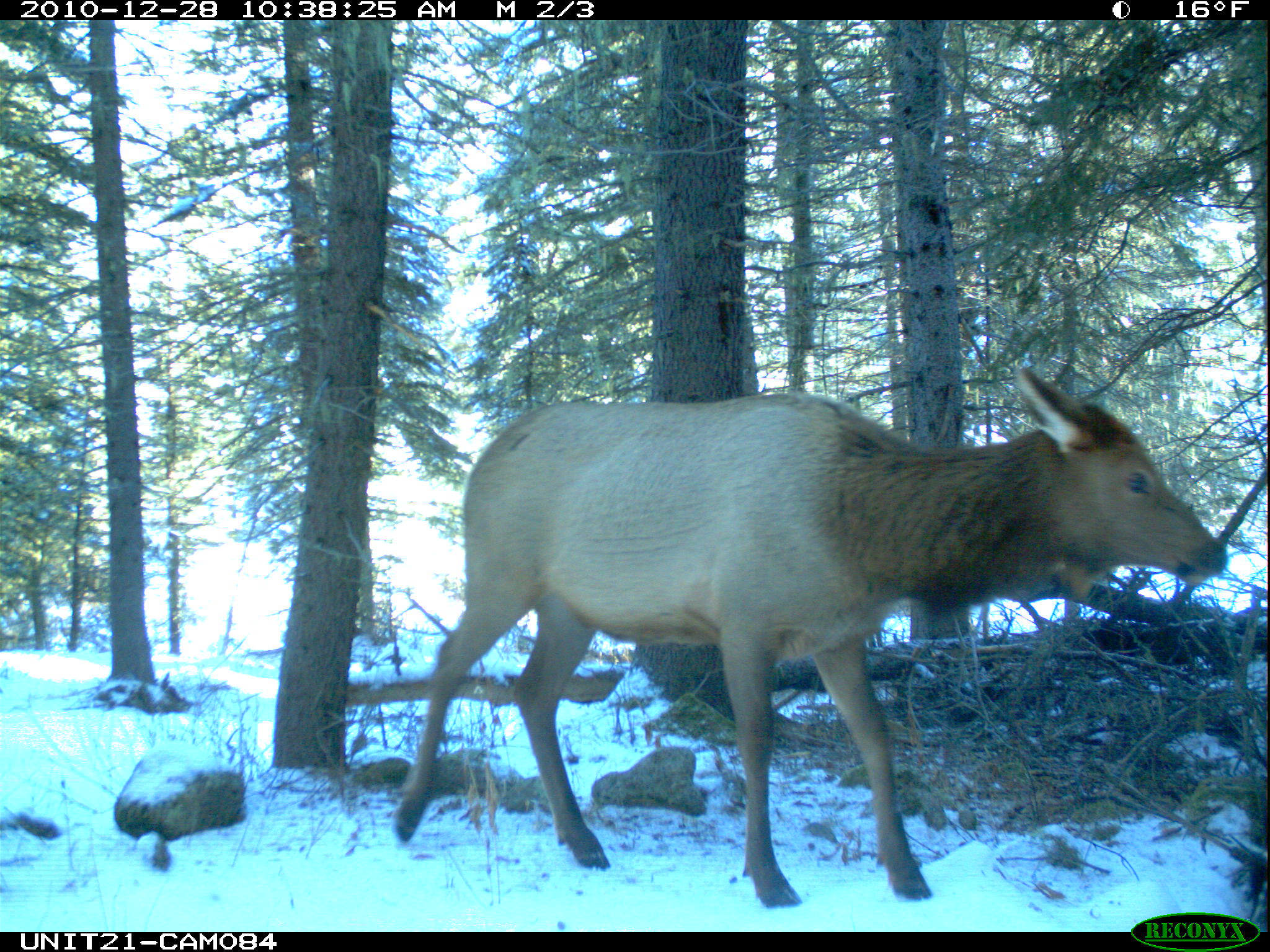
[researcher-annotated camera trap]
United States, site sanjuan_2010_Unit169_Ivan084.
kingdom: Animalia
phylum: Chordata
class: Mammalia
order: Artiodactyla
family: Cervidae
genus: Cervus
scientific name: Cervus elaphus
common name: red deer